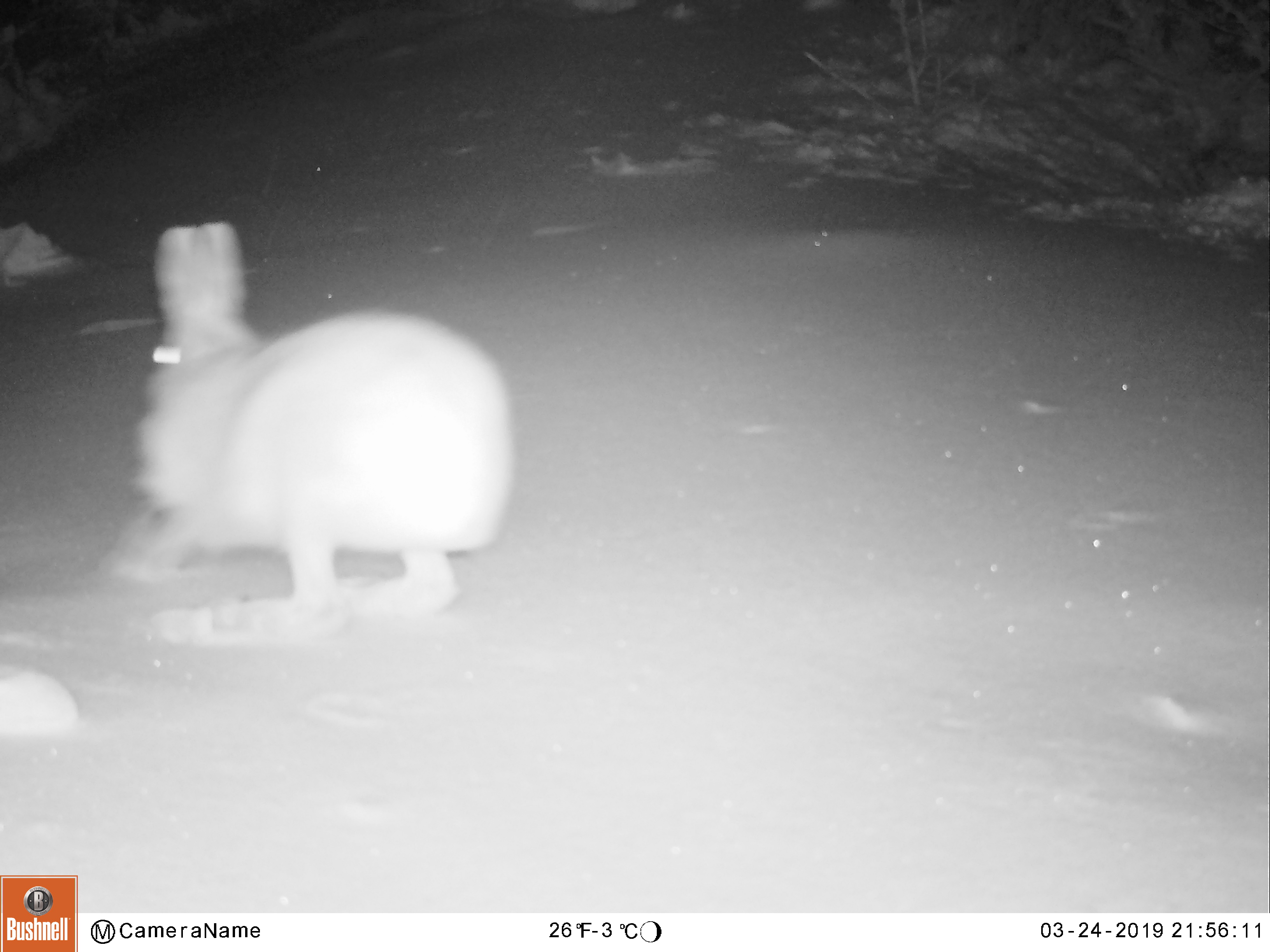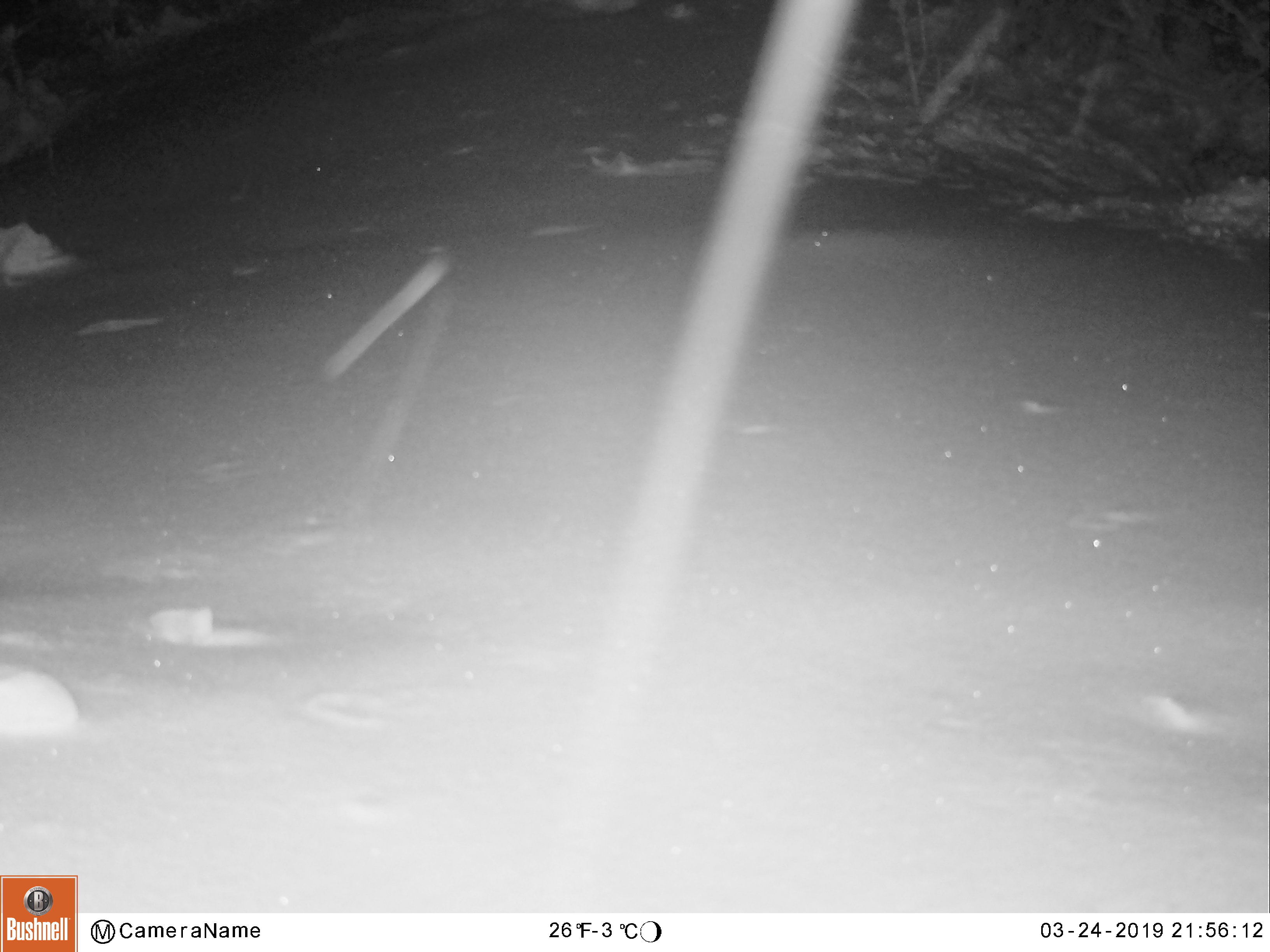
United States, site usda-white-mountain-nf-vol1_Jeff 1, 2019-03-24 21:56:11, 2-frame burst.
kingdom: Animalia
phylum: Chordata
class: Mammalia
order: Lagomorpha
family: Leporidae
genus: Lepus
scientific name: Lepus americanus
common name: snowshoe hare